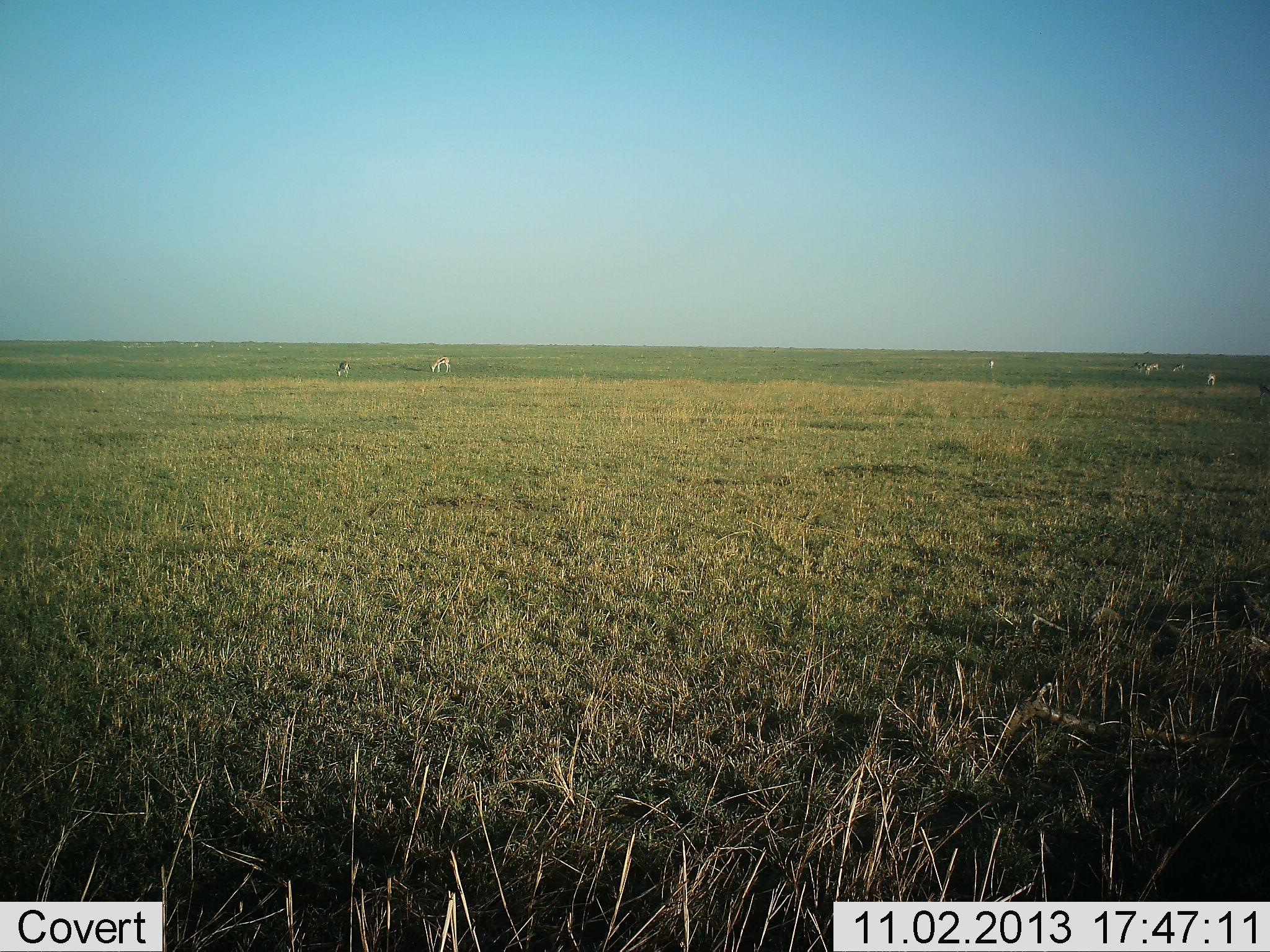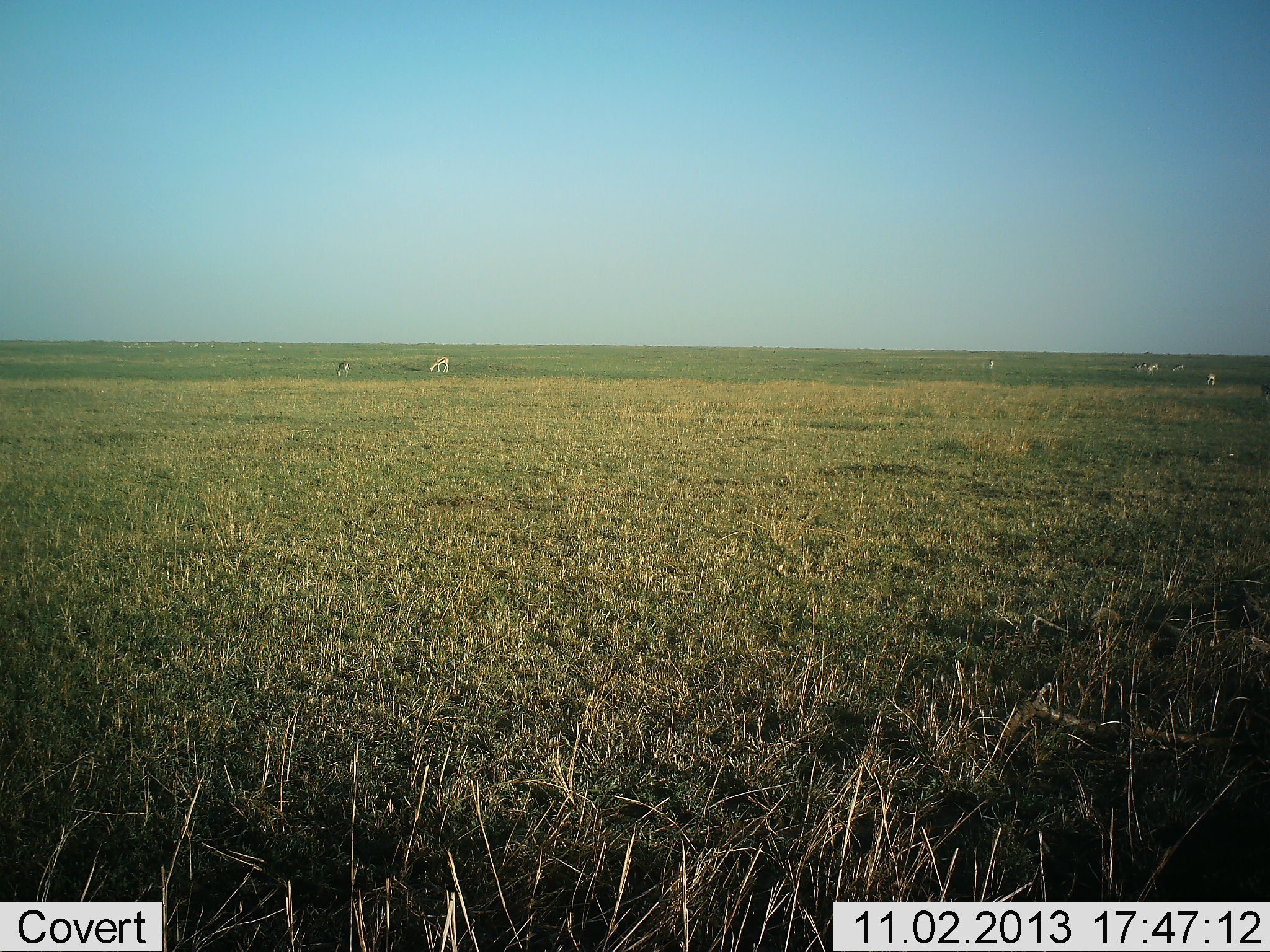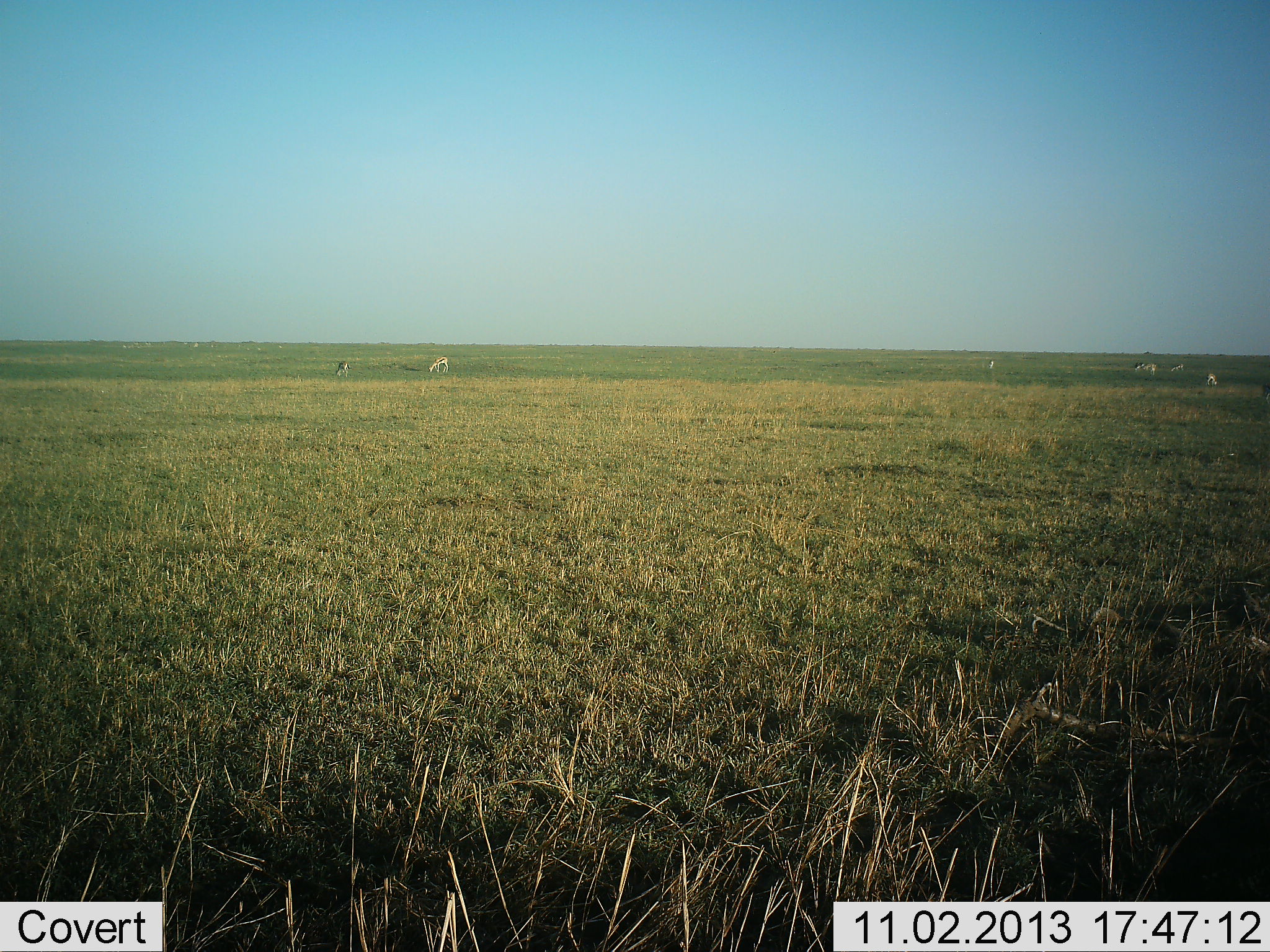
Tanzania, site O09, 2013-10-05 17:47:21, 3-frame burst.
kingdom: Animalia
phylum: Chordata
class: Mammalia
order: Artiodactyla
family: Bovidae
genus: Eudorcas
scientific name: Eudorcas thomsonii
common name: thomson's gazelle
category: gazellethomsons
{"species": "gazellethomsons (thomson's gazelle) (Eudorcas thomsonii)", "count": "7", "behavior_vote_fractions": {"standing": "44%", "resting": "0%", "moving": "0%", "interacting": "0%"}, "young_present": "0%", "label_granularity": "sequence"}